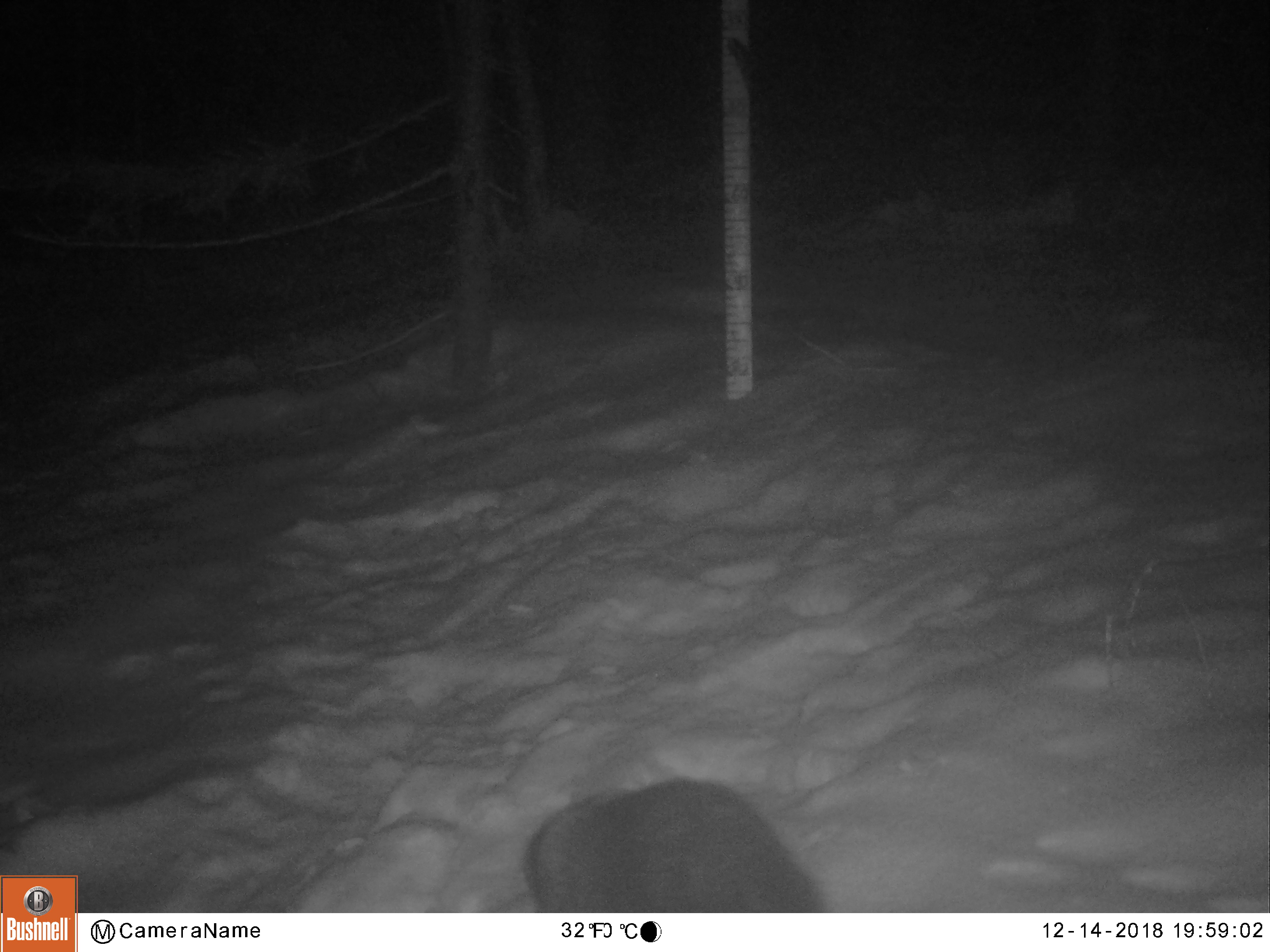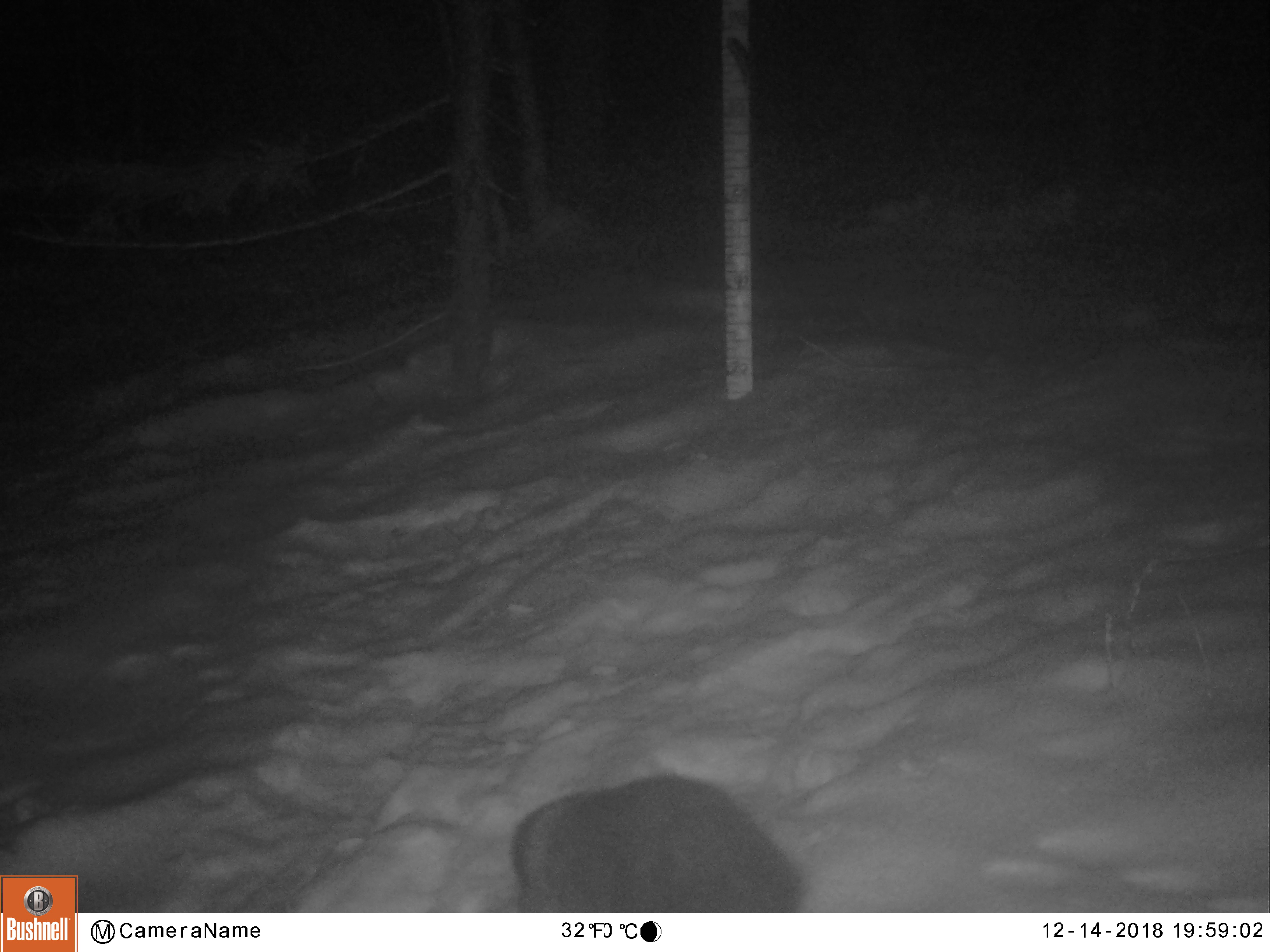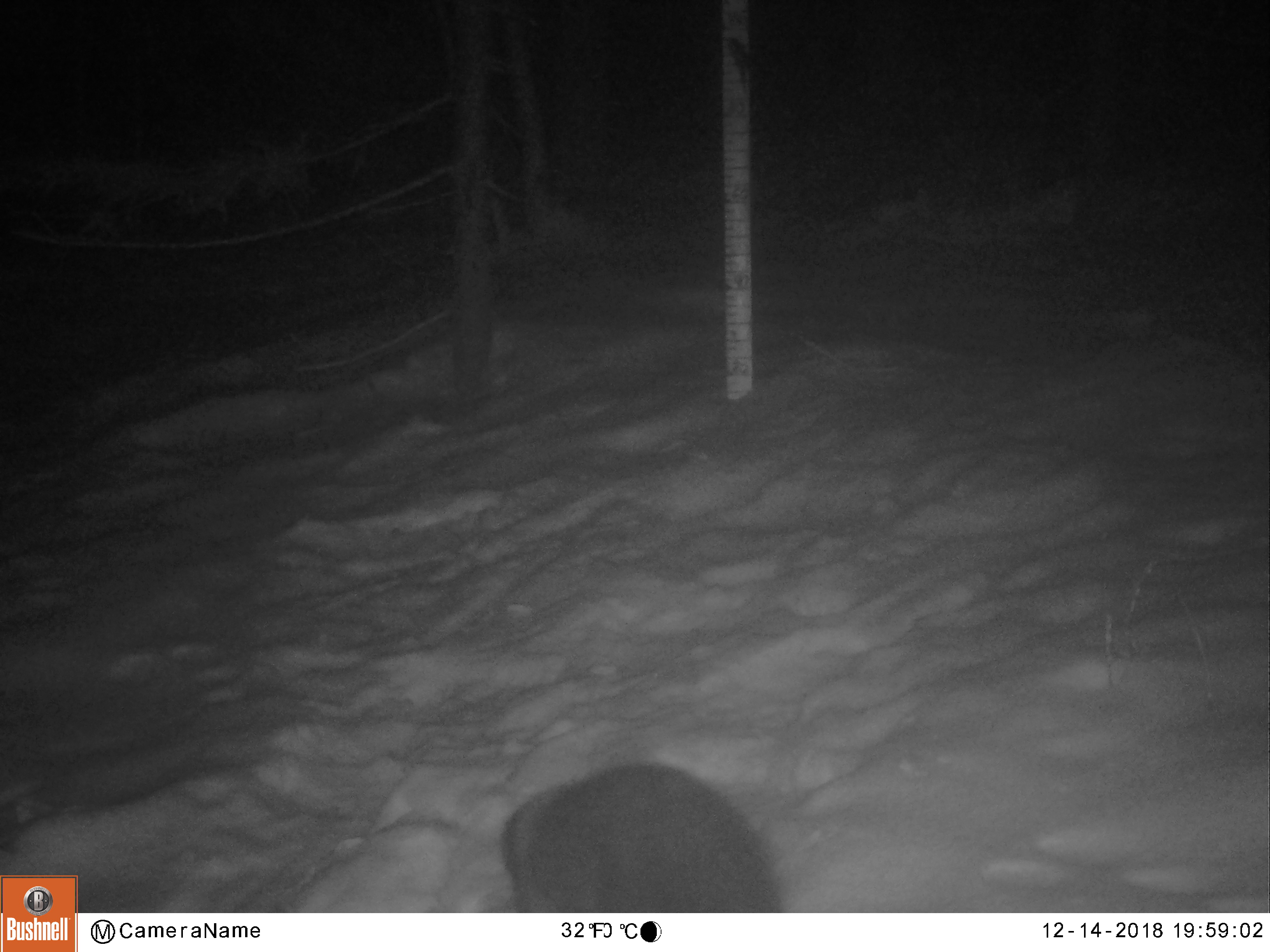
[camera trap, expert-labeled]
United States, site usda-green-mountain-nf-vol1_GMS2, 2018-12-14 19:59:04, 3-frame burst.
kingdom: Animalia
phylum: Chordata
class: Mammalia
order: Carnivora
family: Mustelidae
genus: Pekania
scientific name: Pekania pennanti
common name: fisher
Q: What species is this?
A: Fisher (Pekania pennanti).